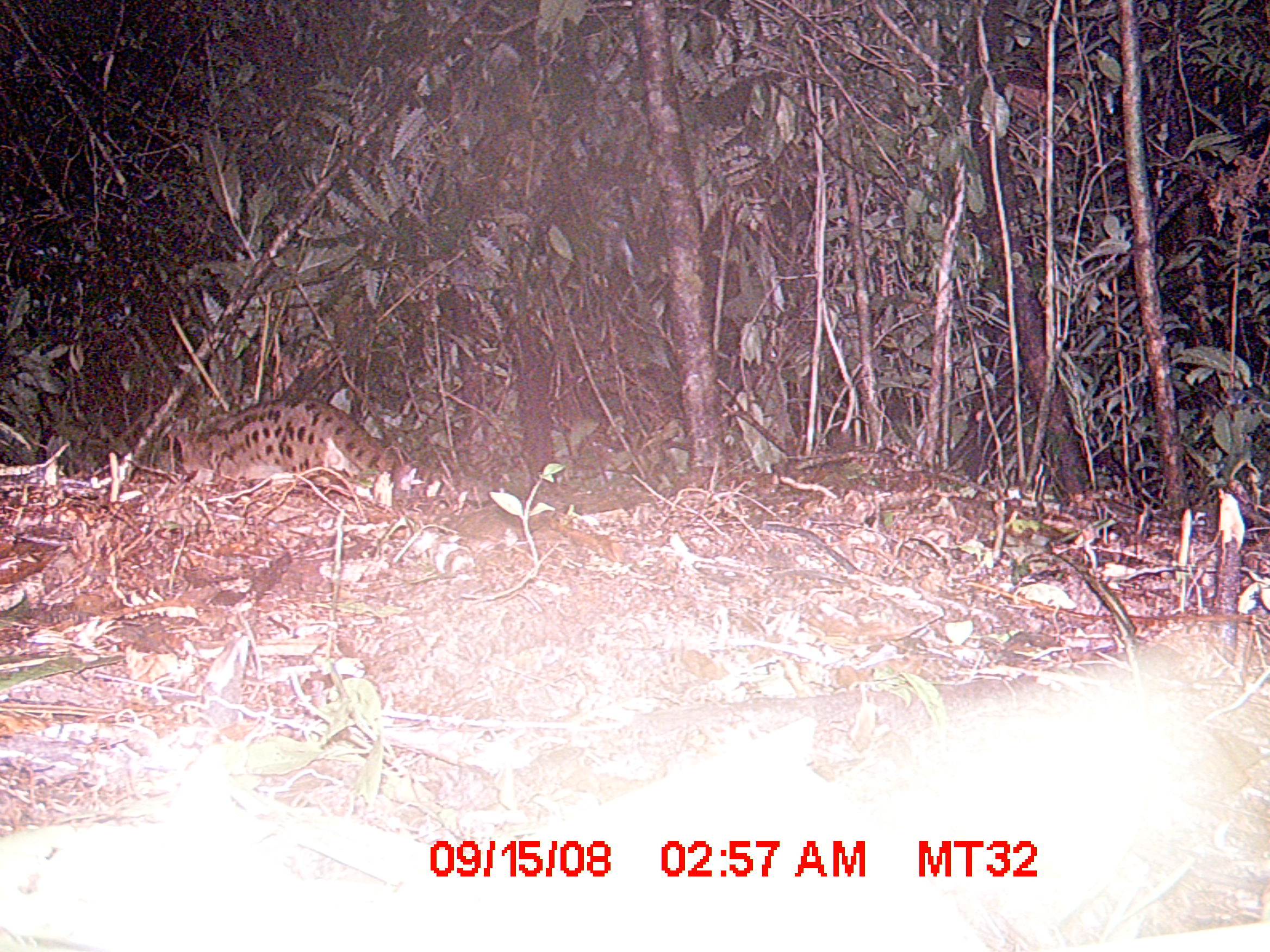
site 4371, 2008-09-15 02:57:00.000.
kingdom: Animalia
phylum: Chordata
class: Mammalia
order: Carnivora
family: Eupleridae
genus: Fossa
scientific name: Fossa fossana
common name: fanaloka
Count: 1.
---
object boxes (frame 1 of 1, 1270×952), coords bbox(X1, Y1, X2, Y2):
fossa fossana: bbox(171, 396, 397, 488)